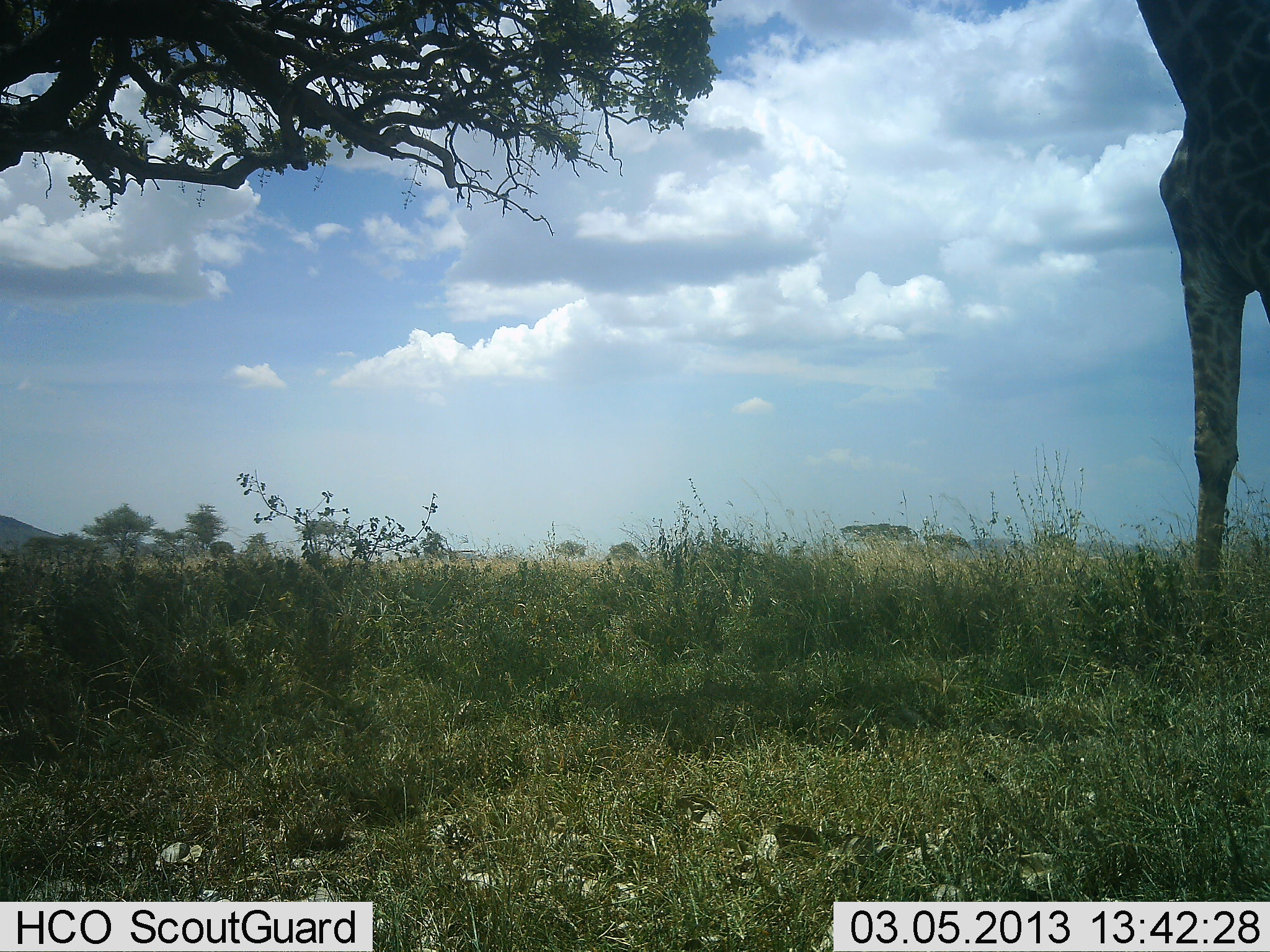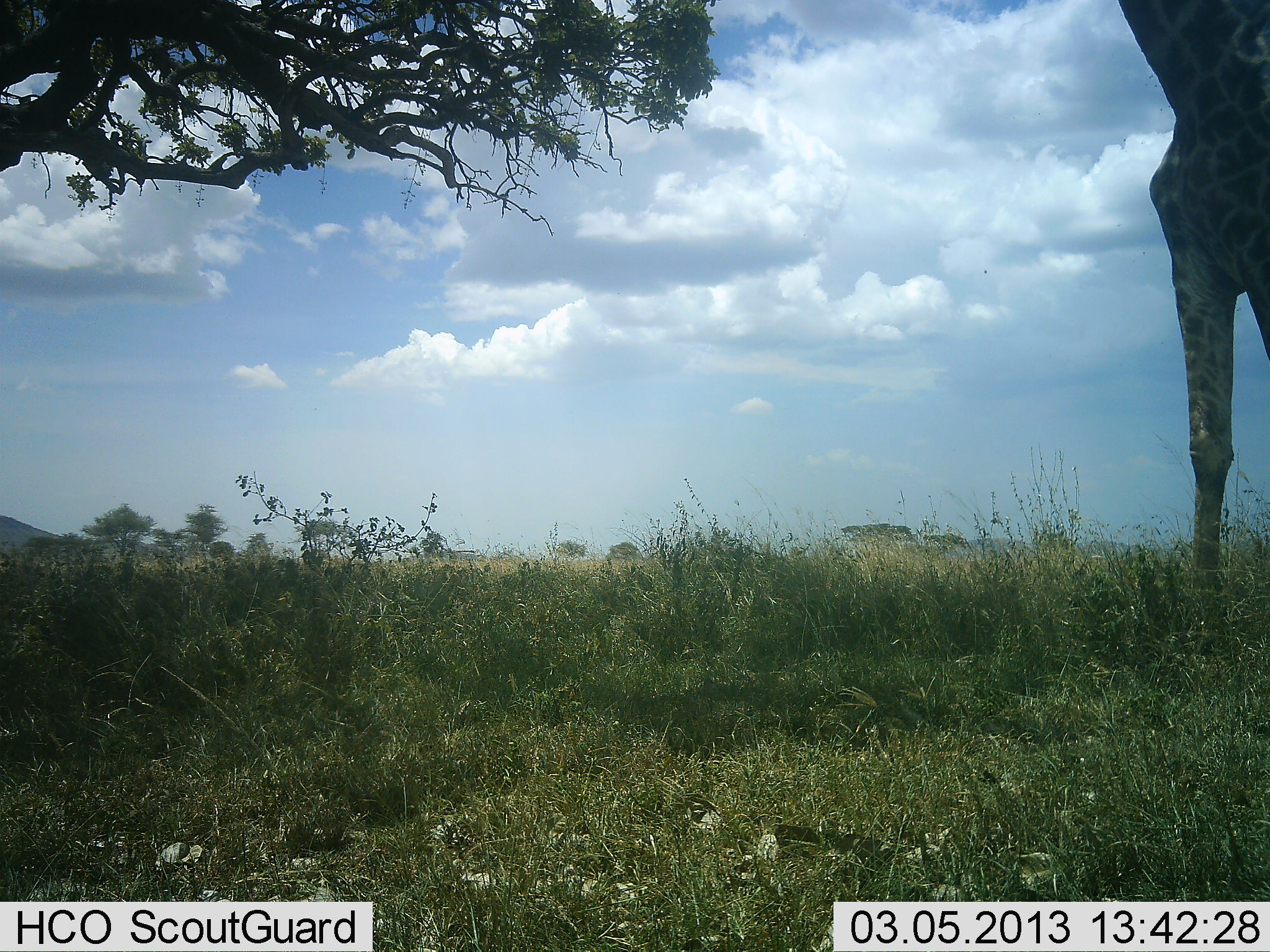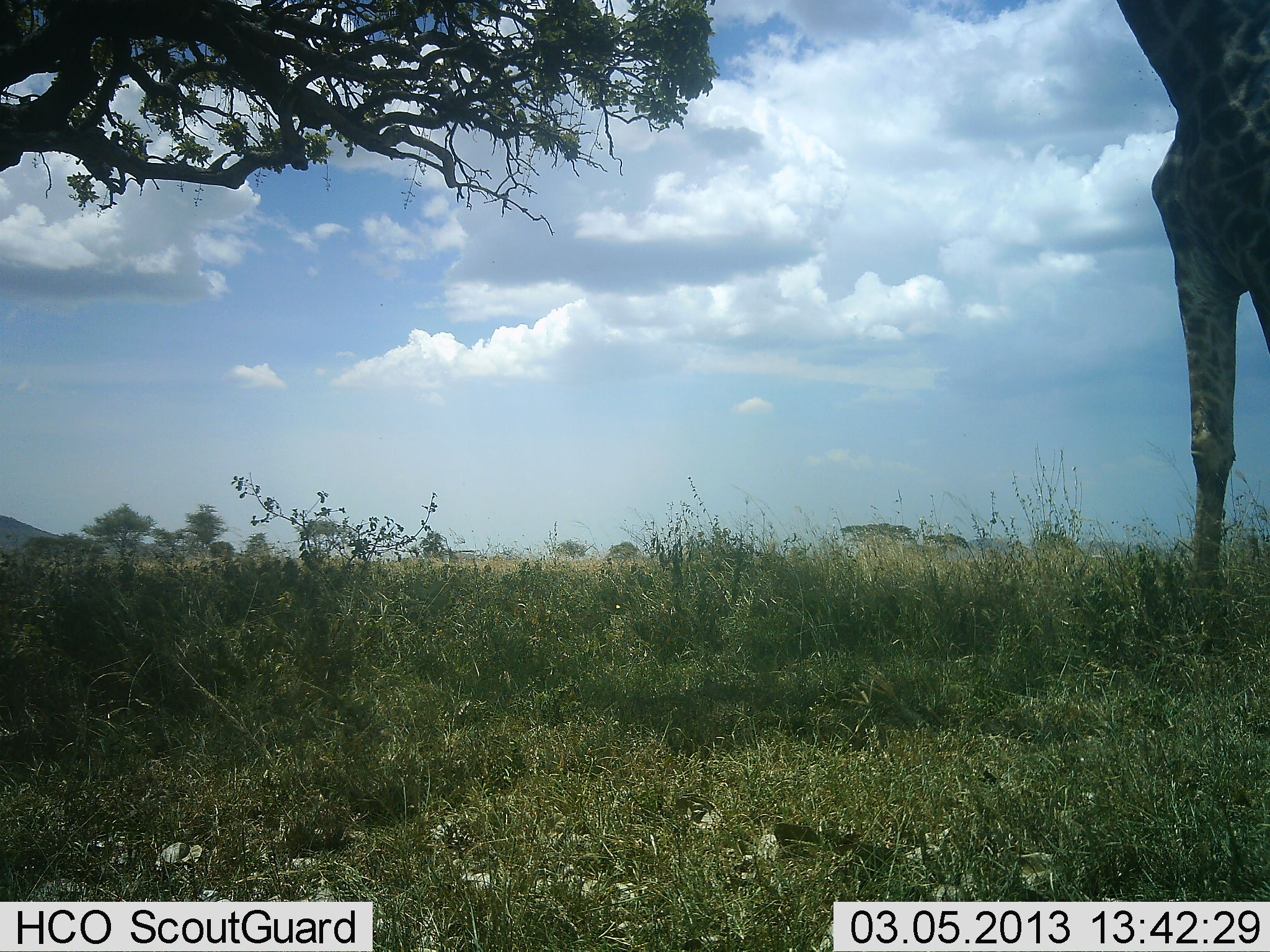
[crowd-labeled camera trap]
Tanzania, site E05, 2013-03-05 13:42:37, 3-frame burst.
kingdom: Animalia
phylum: Chordata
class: Mammalia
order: Artiodactyla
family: Giraffidae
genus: Giraffa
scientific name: Giraffa camelopardalis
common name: giraffe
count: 1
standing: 78%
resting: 0%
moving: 3%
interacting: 0%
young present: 0%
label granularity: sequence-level